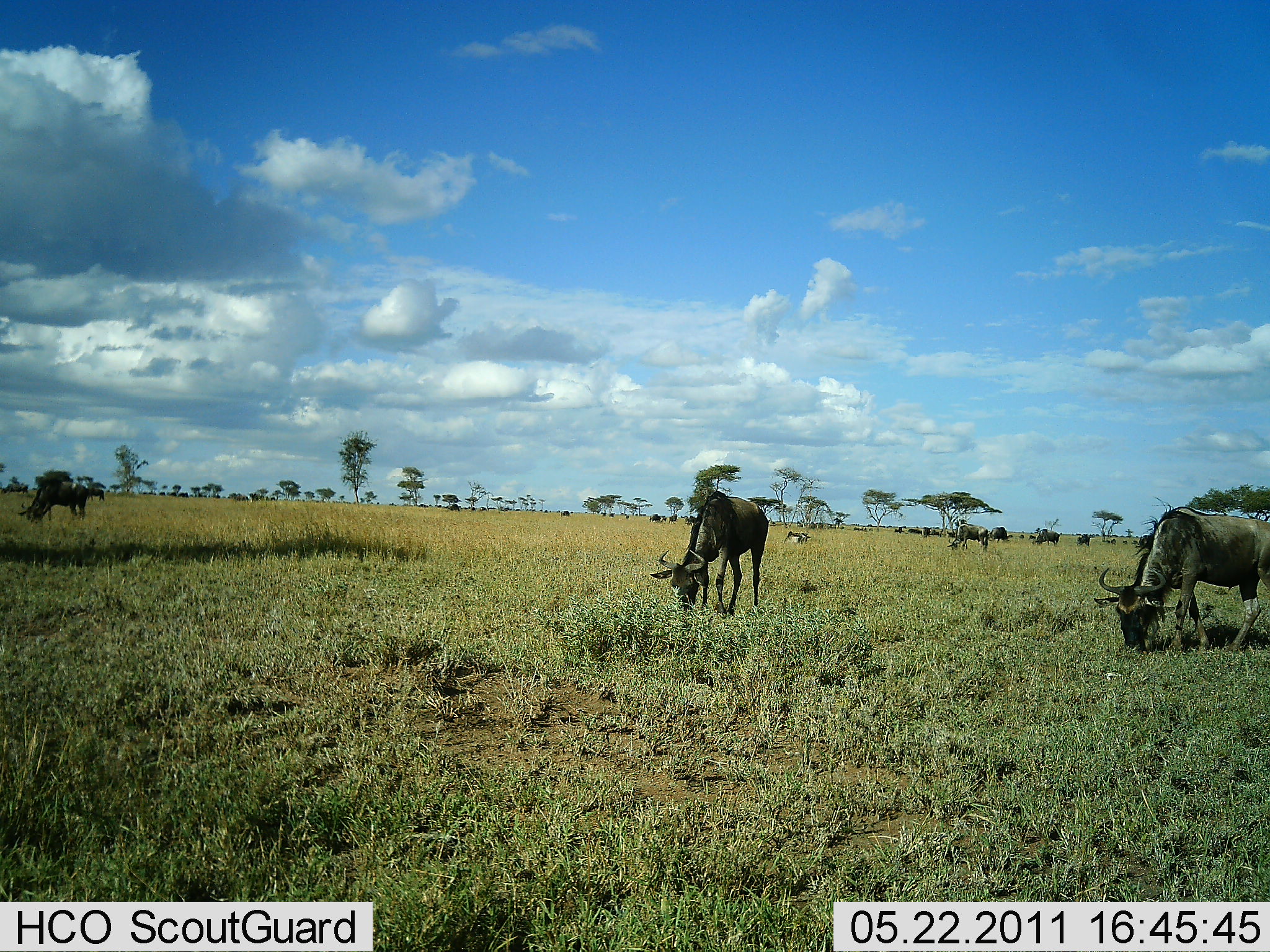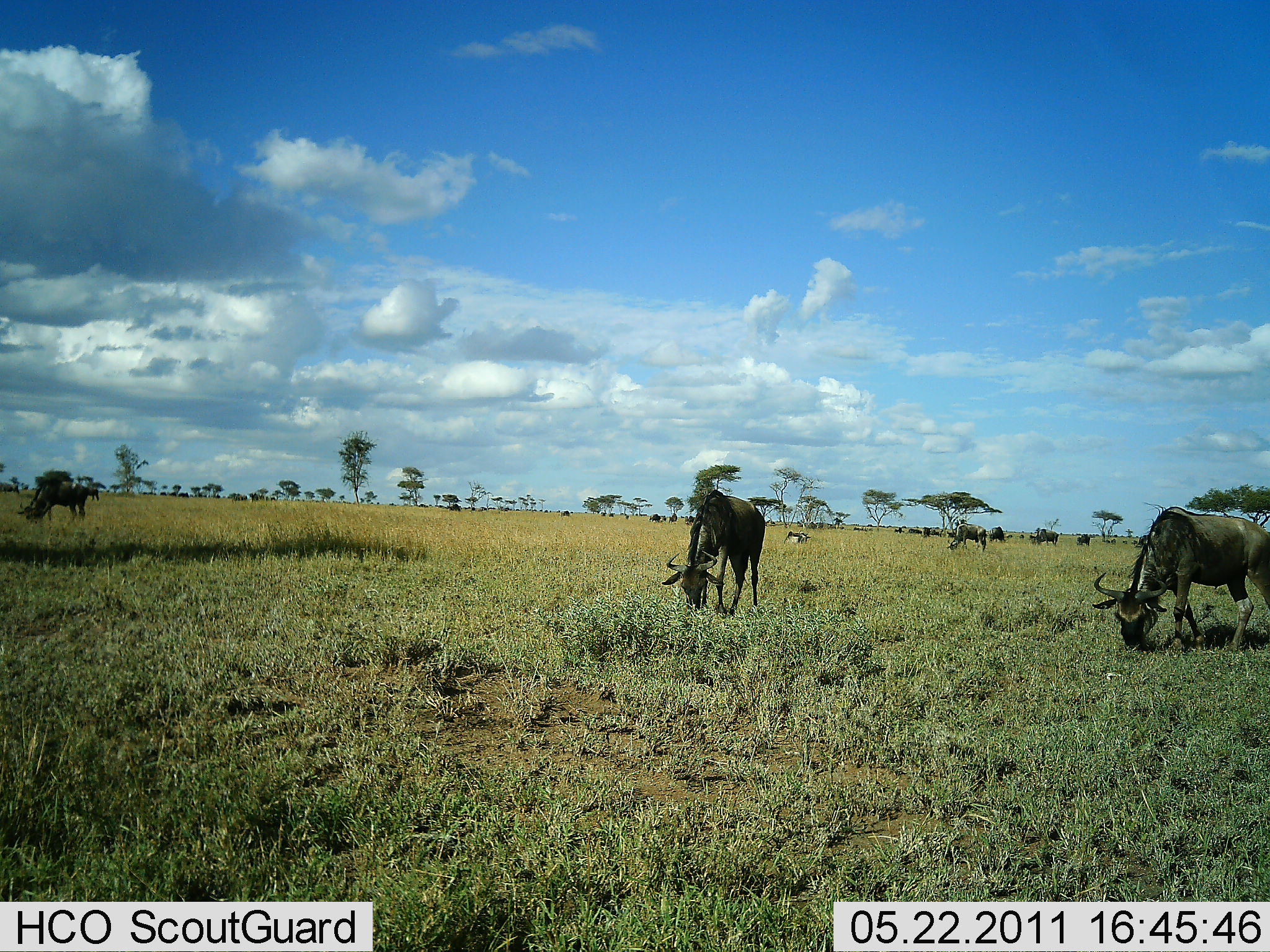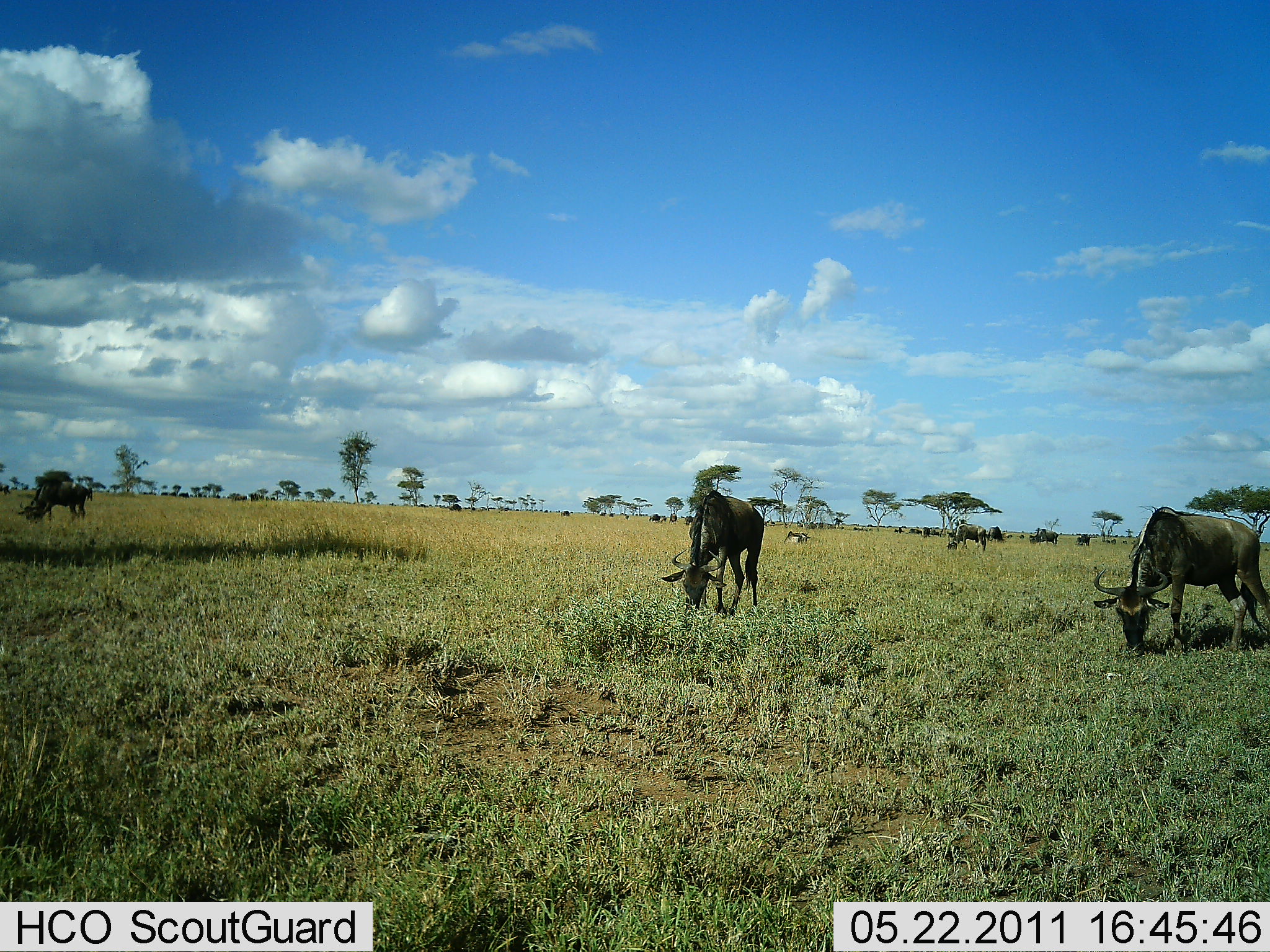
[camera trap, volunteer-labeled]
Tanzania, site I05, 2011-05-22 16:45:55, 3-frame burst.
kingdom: Animalia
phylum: Chordata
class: Mammalia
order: Artiodactyla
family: Bovidae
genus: Connochaetes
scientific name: Connochaetes taurinus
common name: blue wildebeest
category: wildebeest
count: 11-50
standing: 0%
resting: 0%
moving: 9%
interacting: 0%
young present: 0%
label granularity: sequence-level